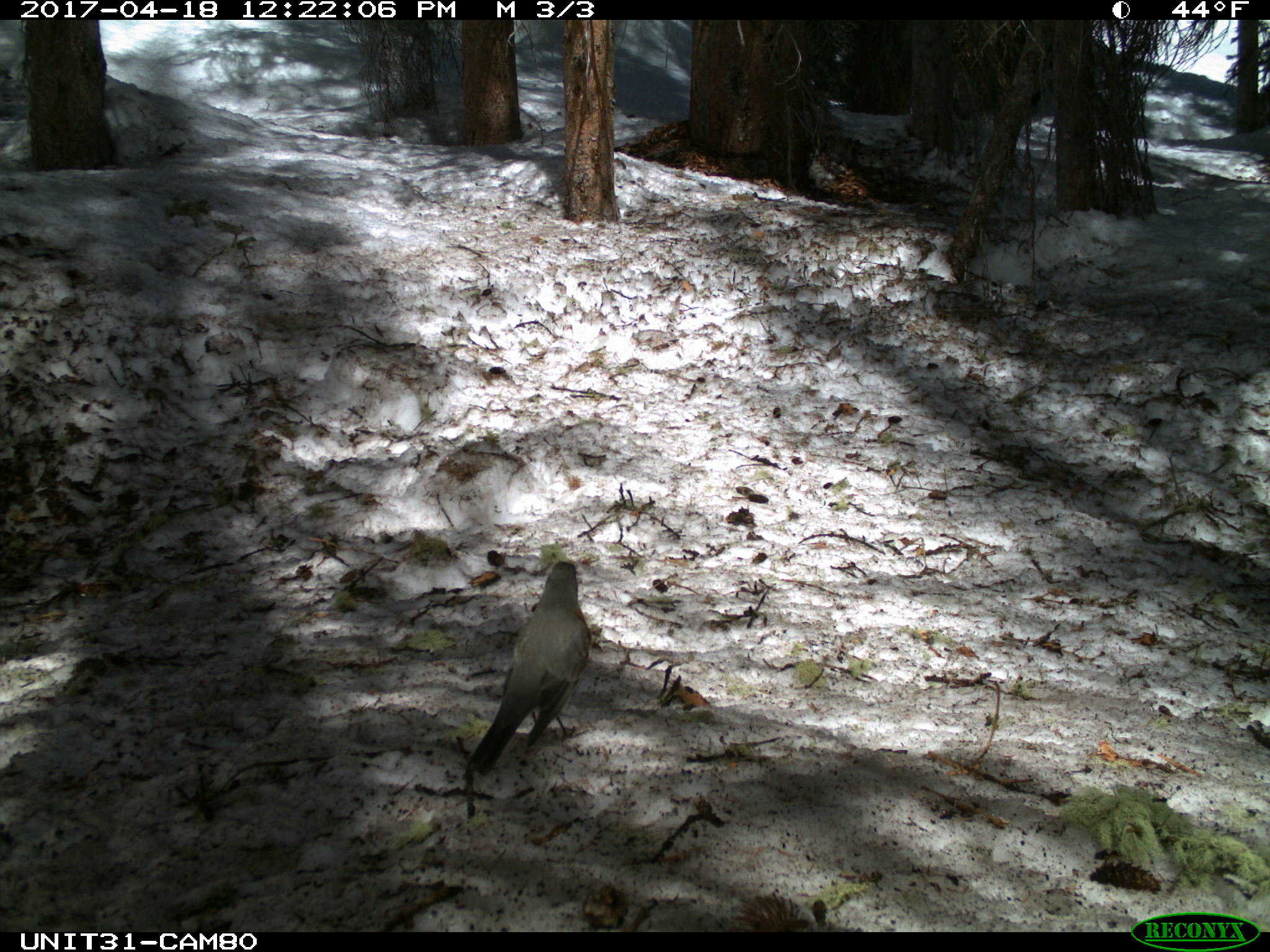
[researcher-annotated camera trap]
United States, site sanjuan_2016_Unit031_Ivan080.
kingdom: Animalia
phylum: Chordata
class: Aves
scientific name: Aves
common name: birds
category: unidentified bird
Unidentified bird (birds) (Aves).